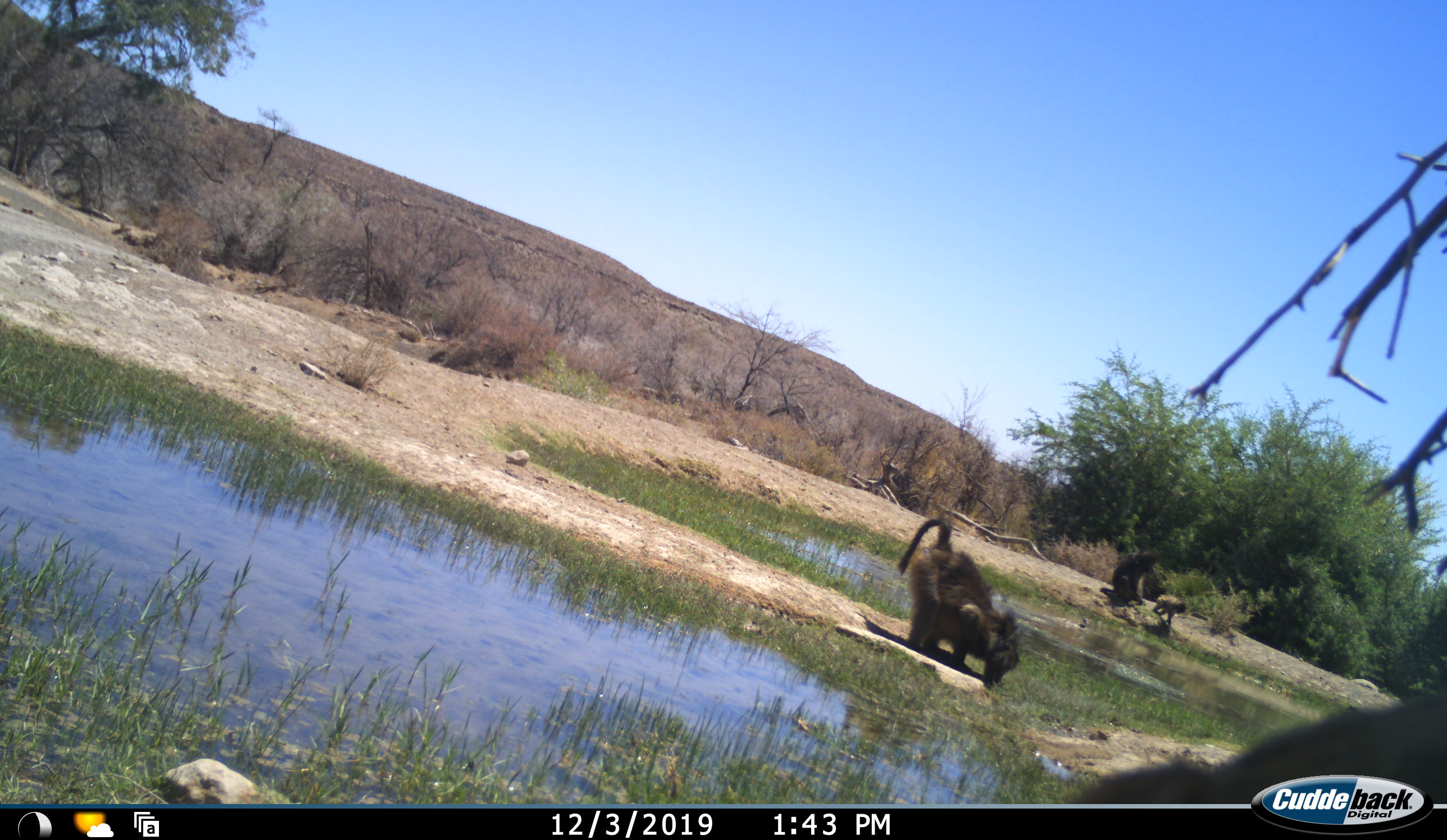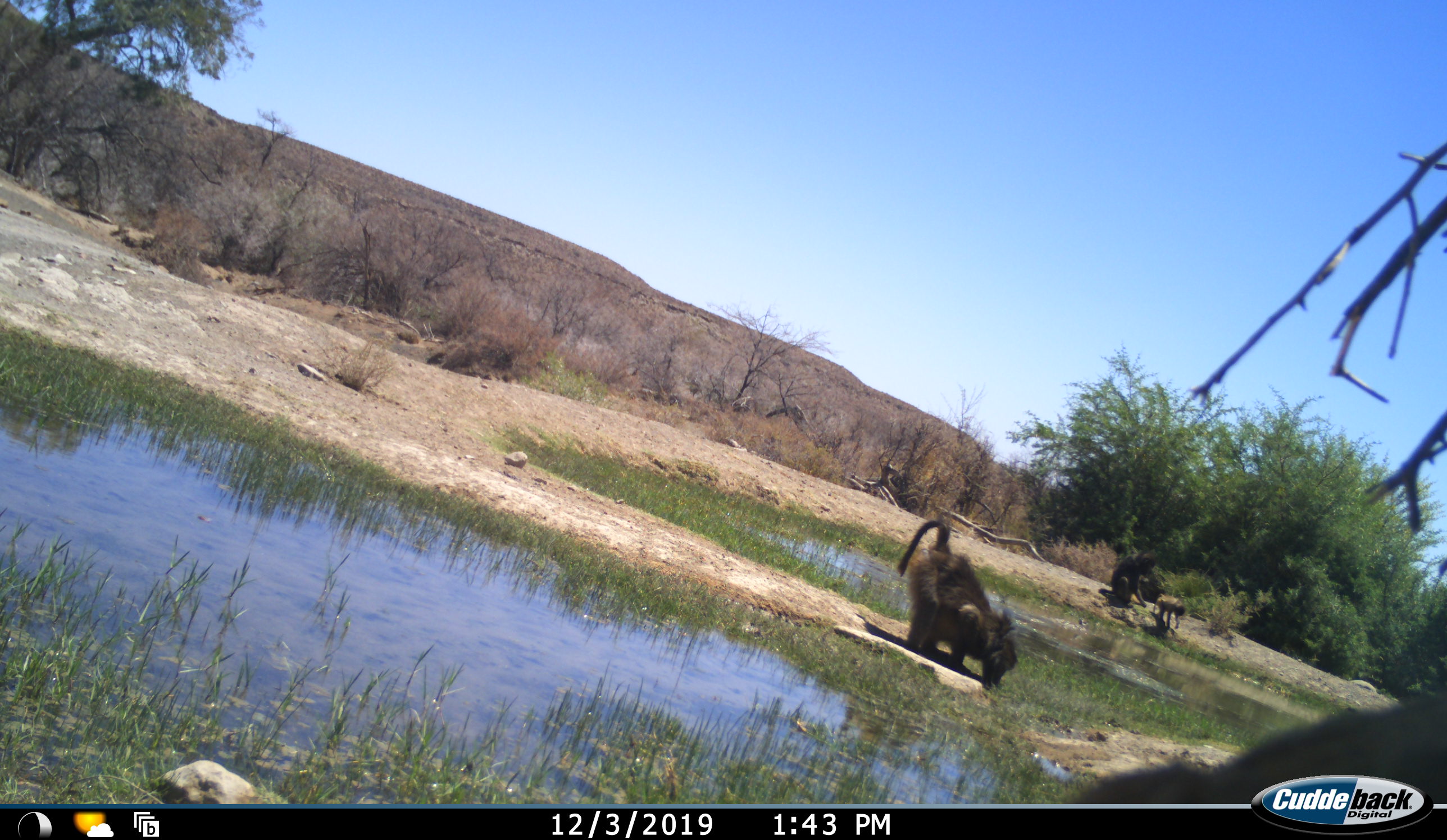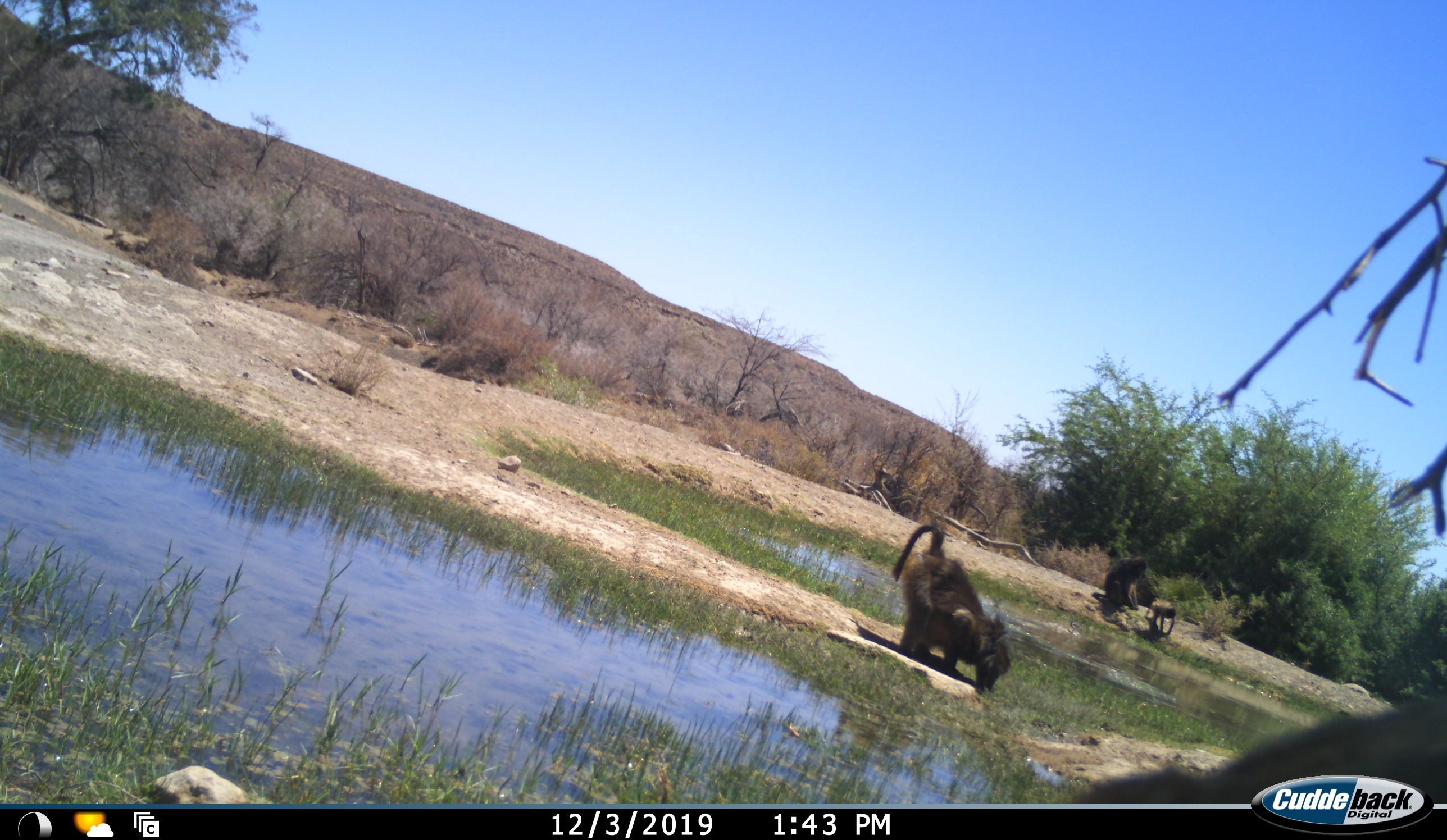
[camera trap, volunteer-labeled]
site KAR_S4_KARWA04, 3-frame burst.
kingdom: Animalia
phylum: Chordata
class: Mammalia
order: Primates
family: Cercopithecidae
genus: Papio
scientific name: Papio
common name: baboon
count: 3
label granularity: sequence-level